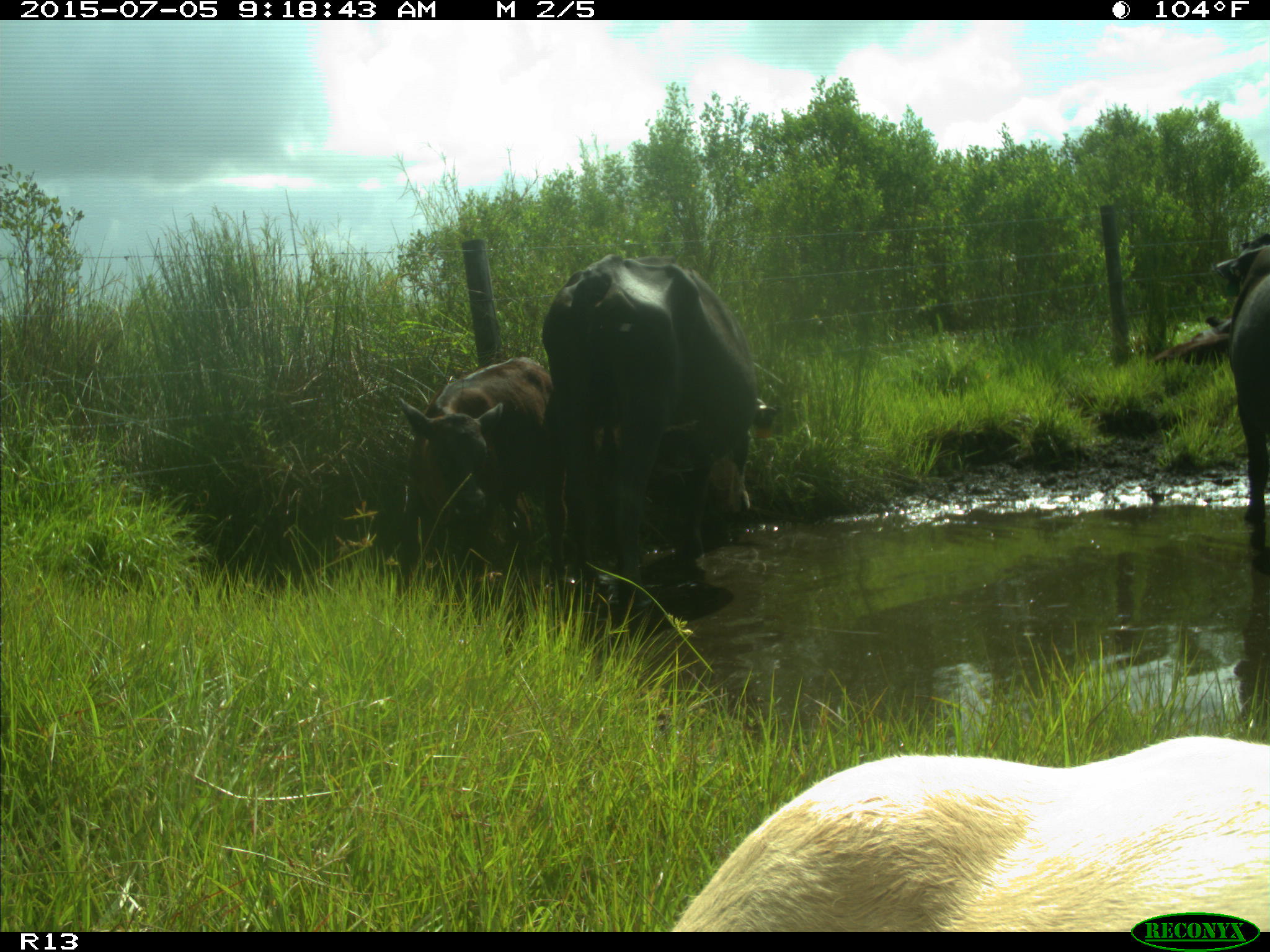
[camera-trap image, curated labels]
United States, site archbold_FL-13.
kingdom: Animalia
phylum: Chordata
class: Mammalia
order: Artiodactyla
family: Bovidae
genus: Bos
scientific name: Bos taurus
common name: domestic cow